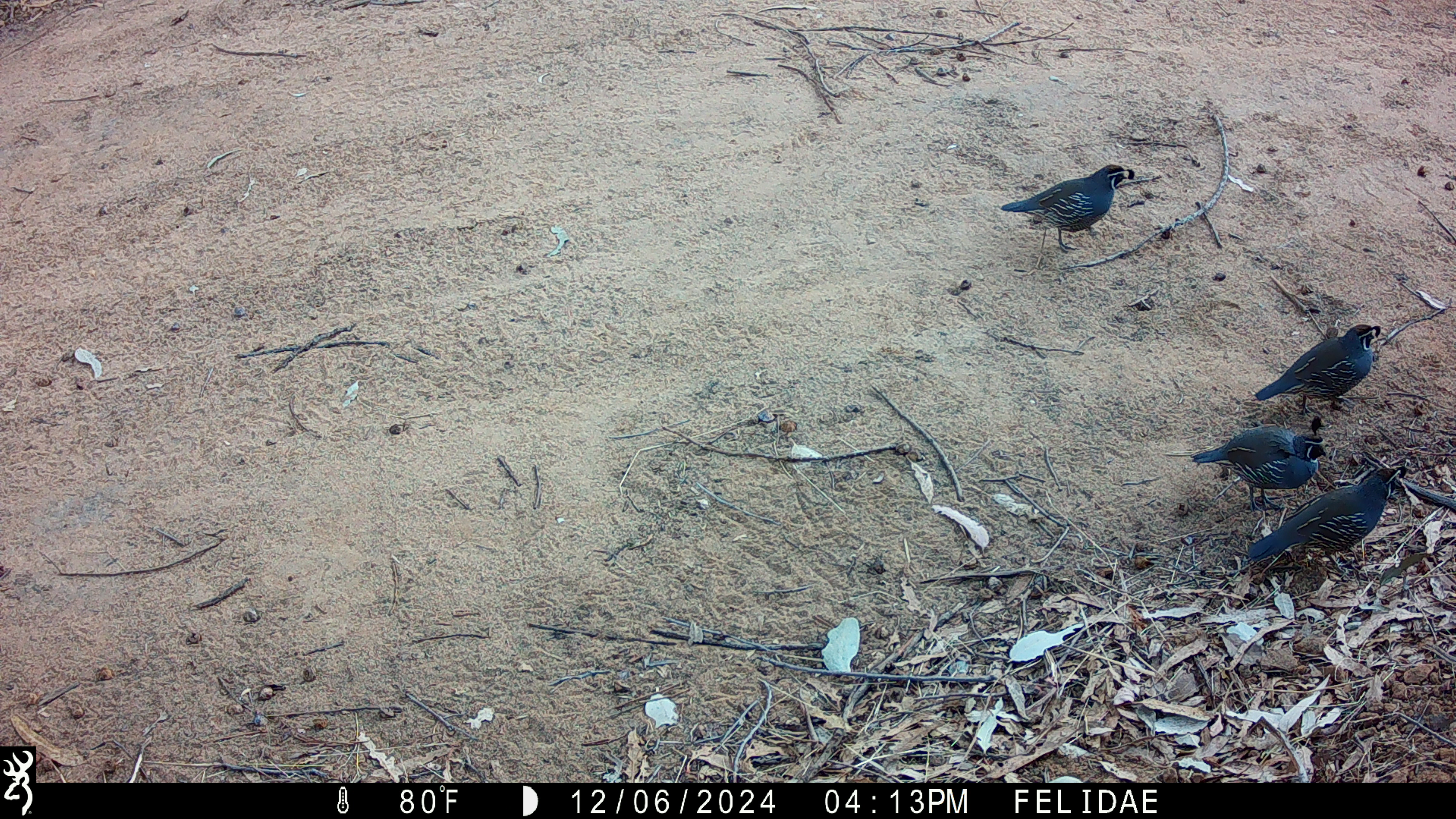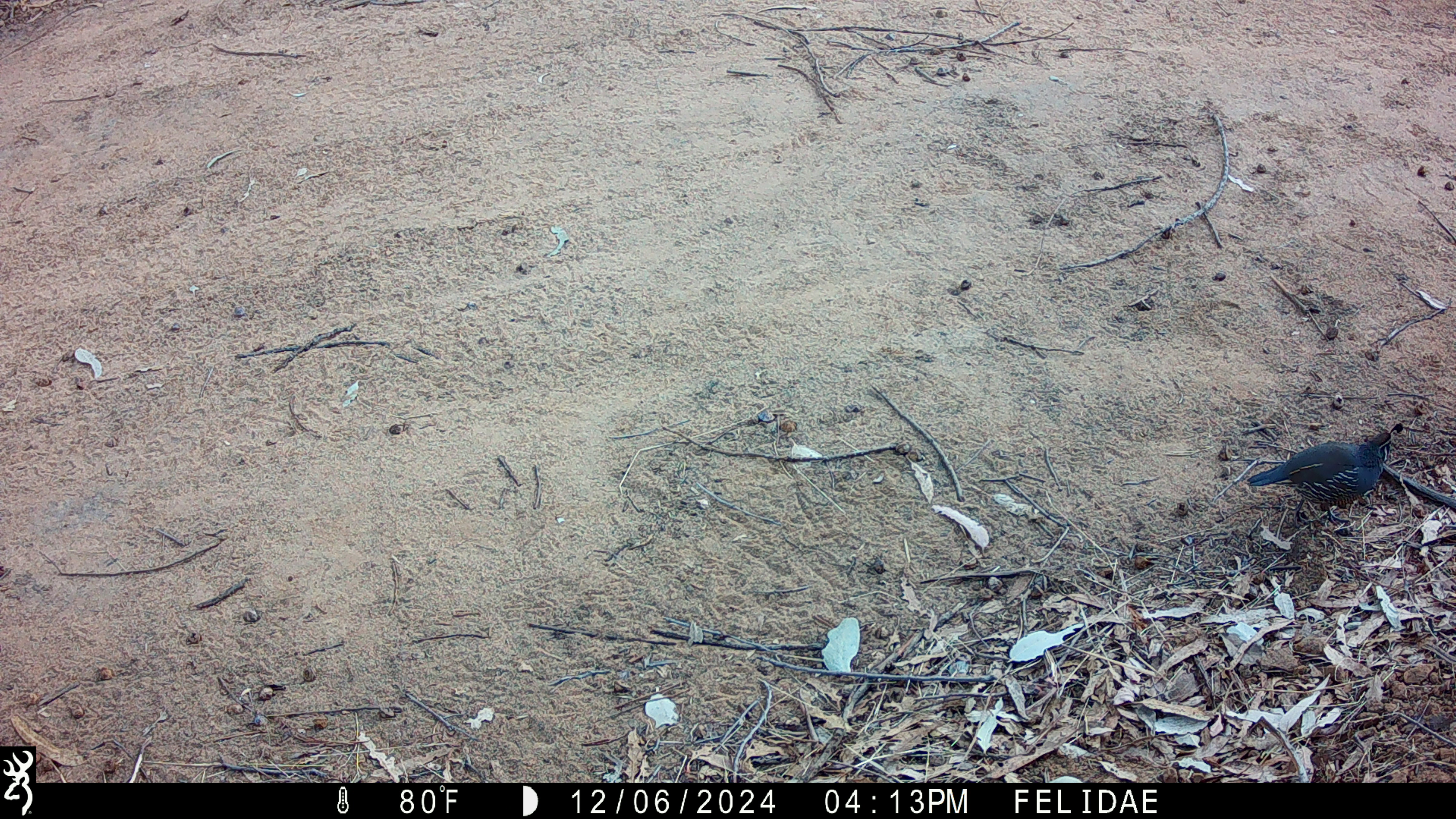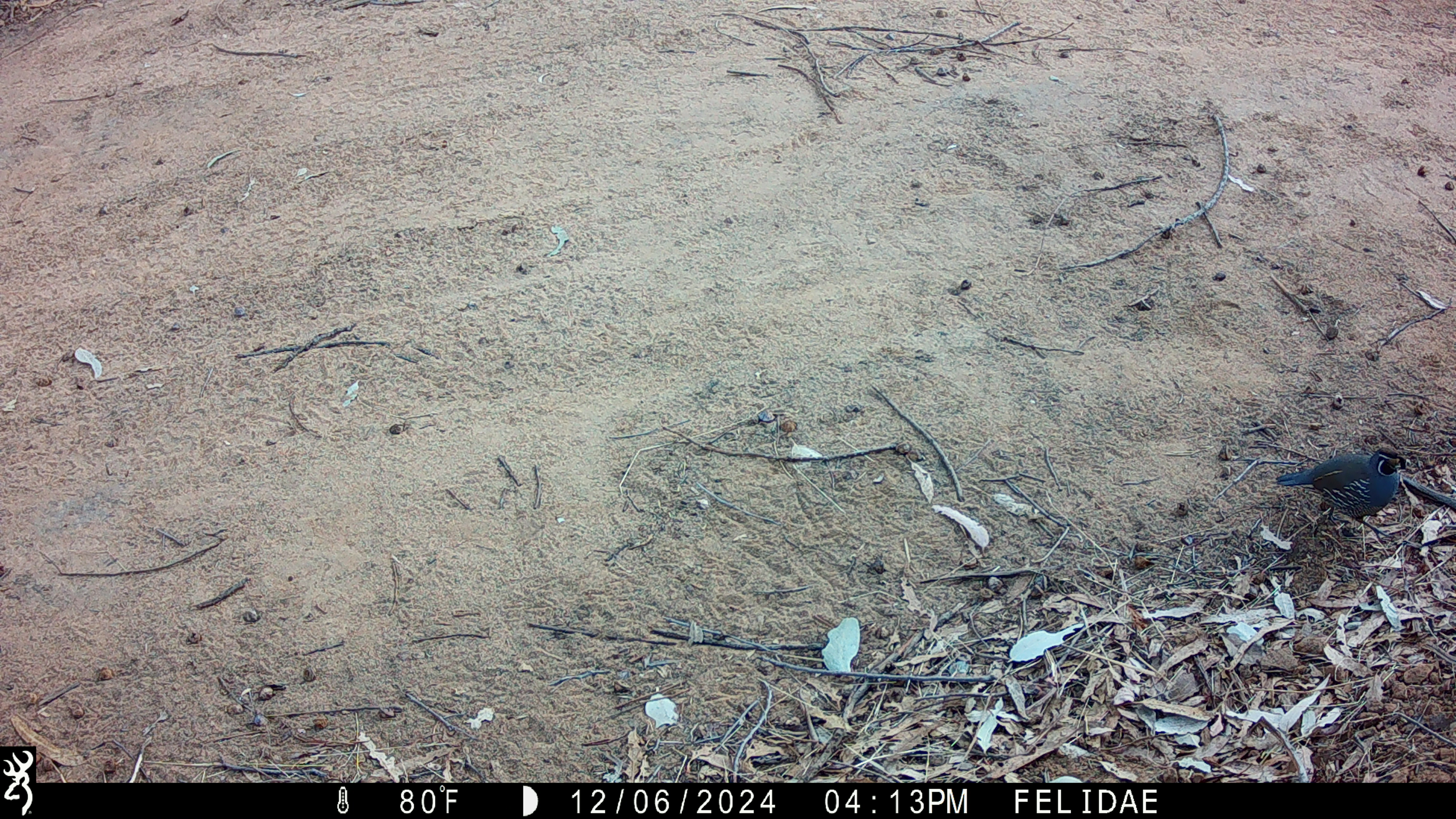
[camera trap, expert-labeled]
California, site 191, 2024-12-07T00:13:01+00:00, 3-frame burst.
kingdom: Animalia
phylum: Chordata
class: Aves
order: Galliformes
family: Odontophoridae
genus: Callipepla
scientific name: Callipepla californica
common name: california quail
California quail (Callipepla californica).